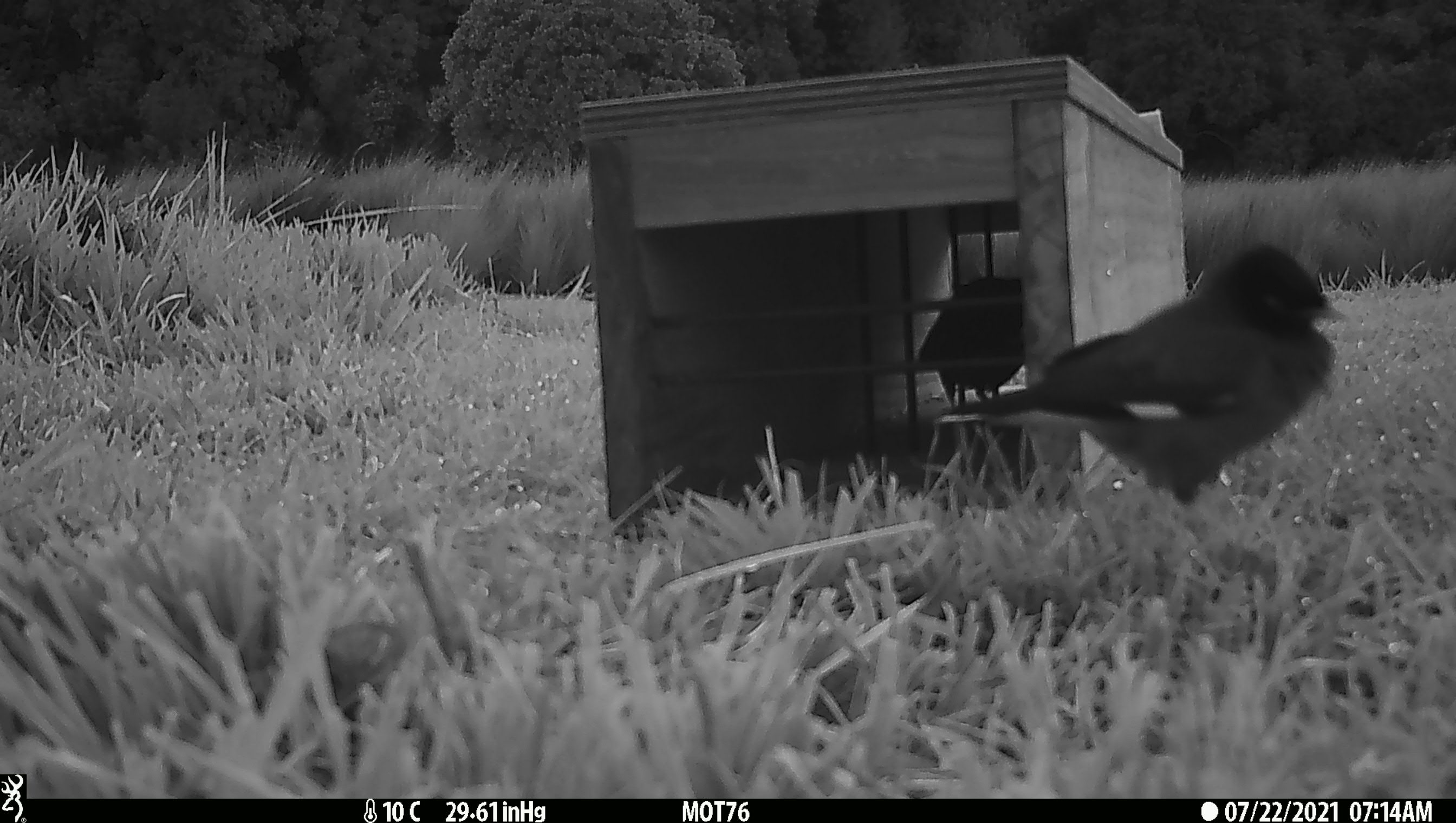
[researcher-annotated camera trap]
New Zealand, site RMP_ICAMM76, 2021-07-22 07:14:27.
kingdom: Animalia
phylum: Chordata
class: Aves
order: Passeriformes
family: Sturnidae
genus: Acridotheres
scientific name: Acridotheres tristis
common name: common myna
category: myna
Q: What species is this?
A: Myna (common myna) (Acridotheres tristis).